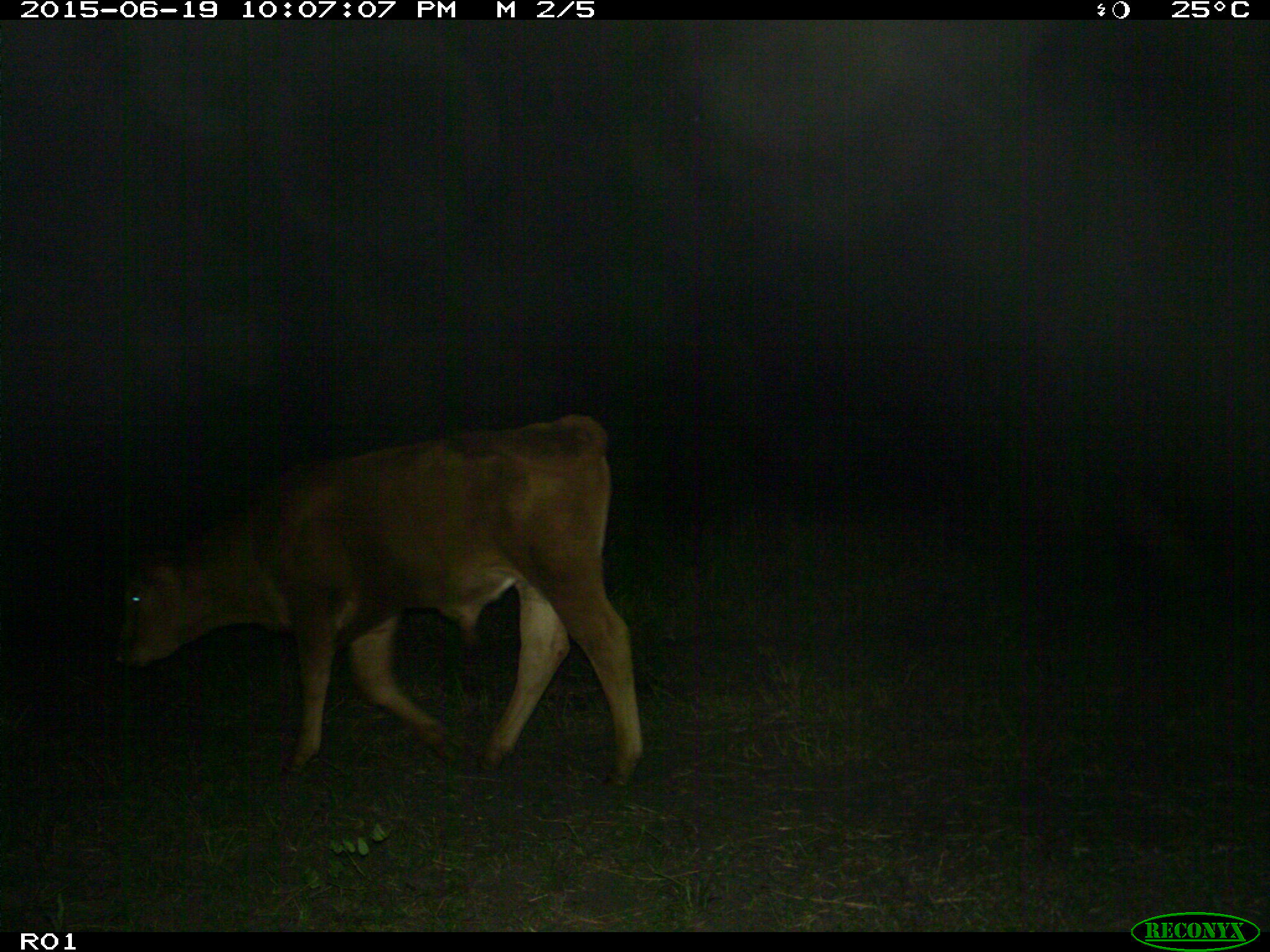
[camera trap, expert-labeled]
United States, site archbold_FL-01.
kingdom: Animalia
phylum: Chordata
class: Mammalia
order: Artiodactyla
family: Bovidae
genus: Bos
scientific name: Bos taurus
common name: domestic cow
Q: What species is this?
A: Bos taurus (domestic cow).